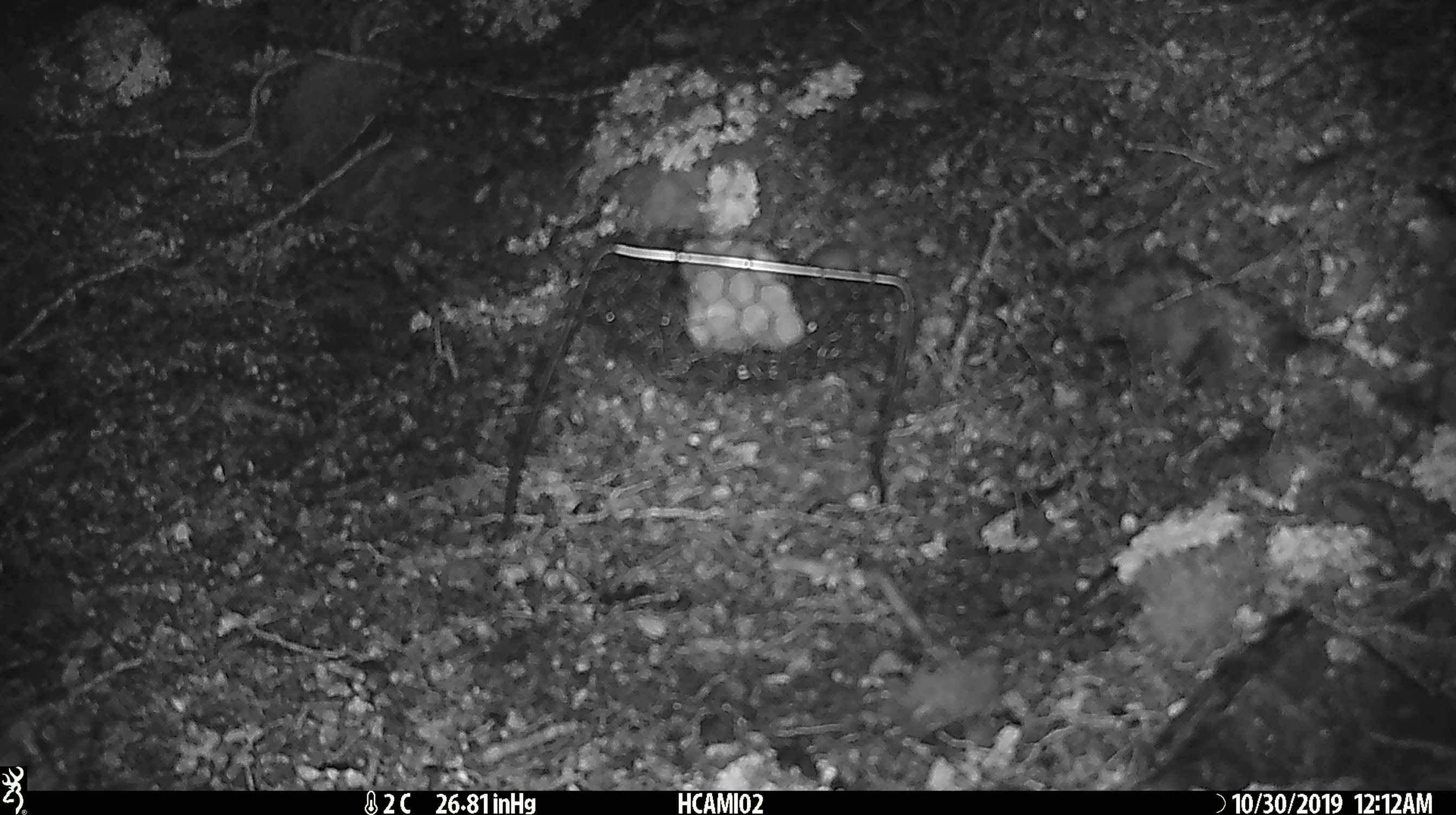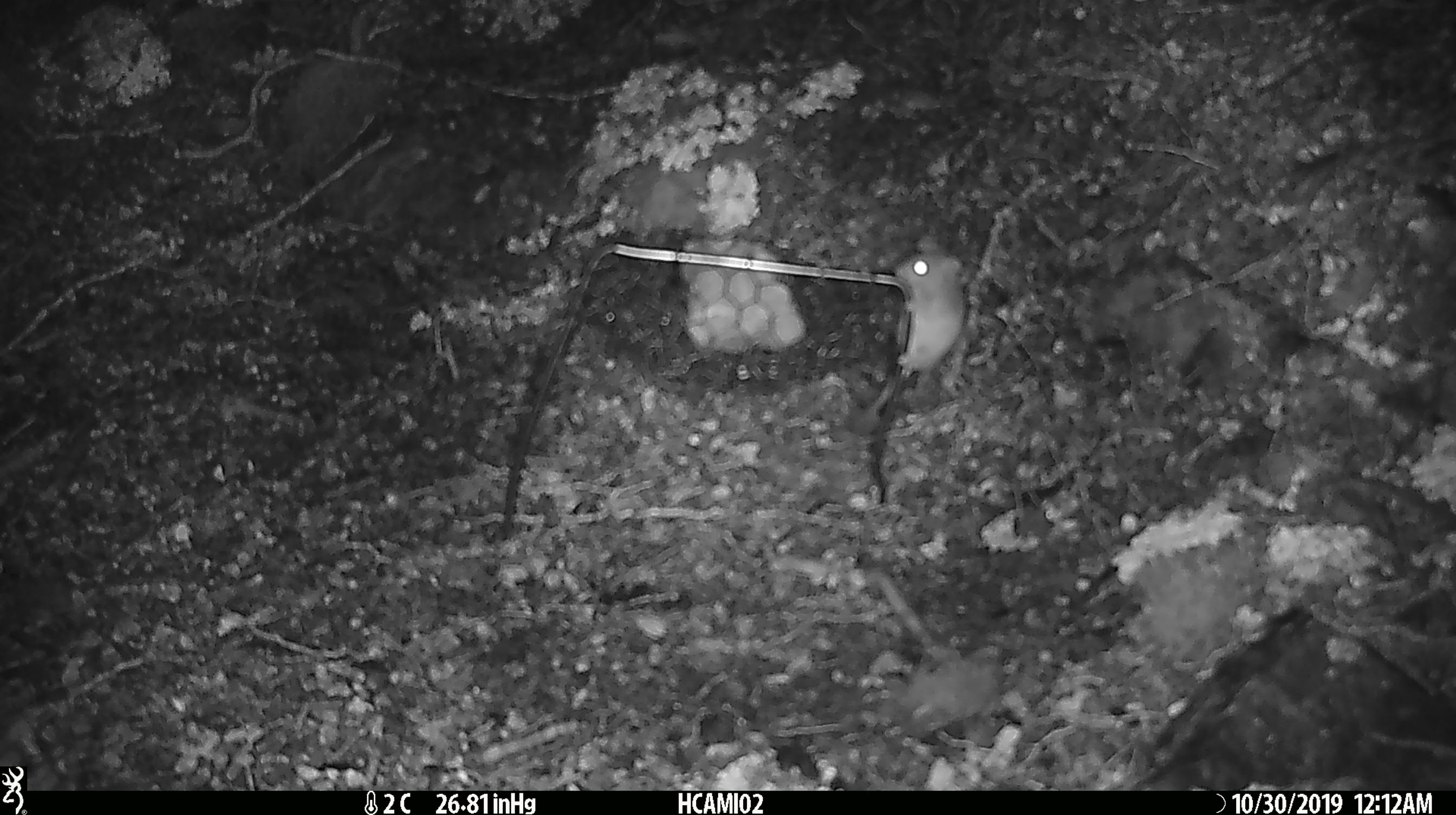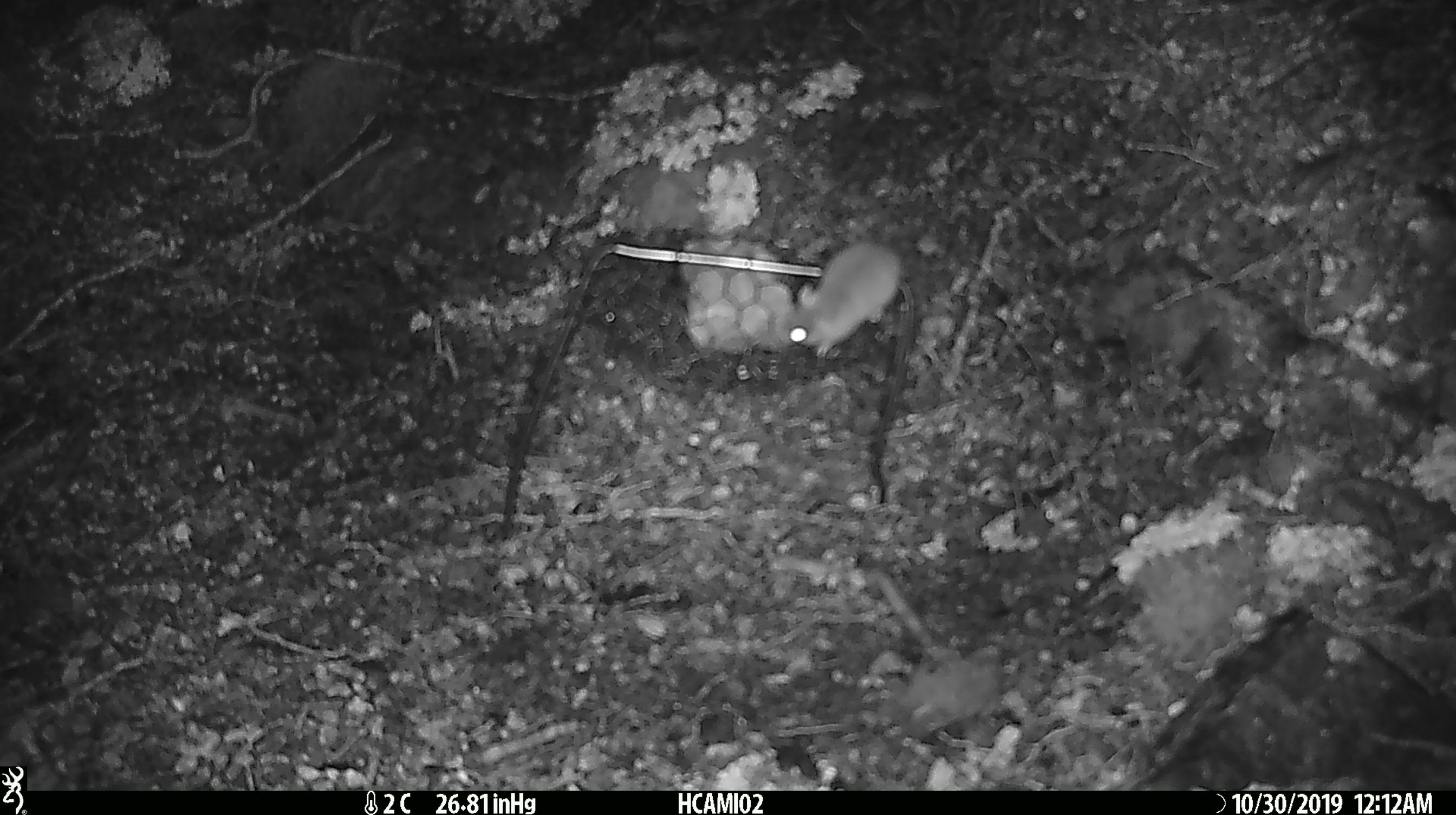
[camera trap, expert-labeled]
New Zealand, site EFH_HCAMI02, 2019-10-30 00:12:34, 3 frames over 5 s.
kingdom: Animalia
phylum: Chordata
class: Mammalia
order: Rodentia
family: Muridae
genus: Mus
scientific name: Mus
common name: mouse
Mouse (Mus).